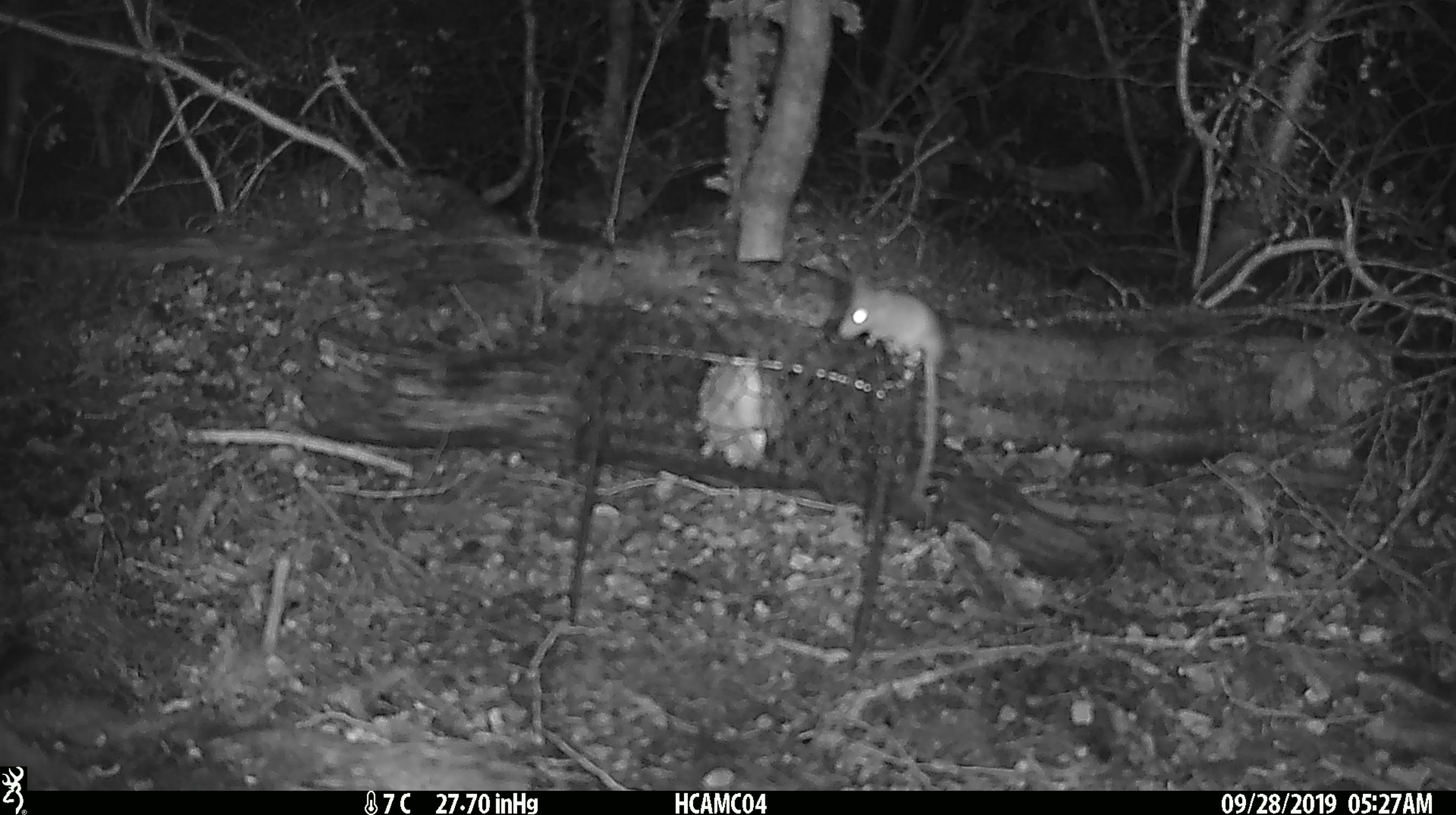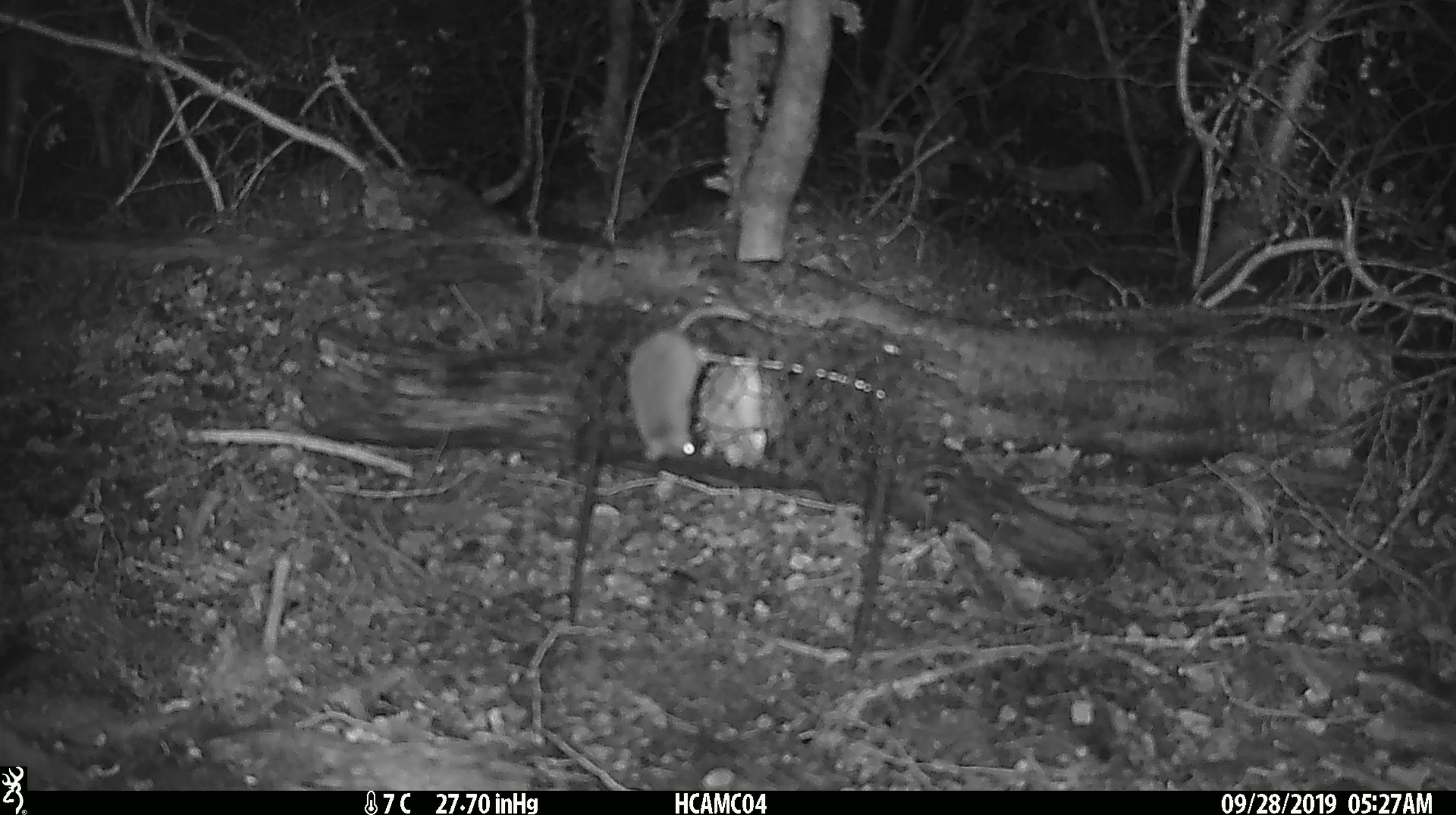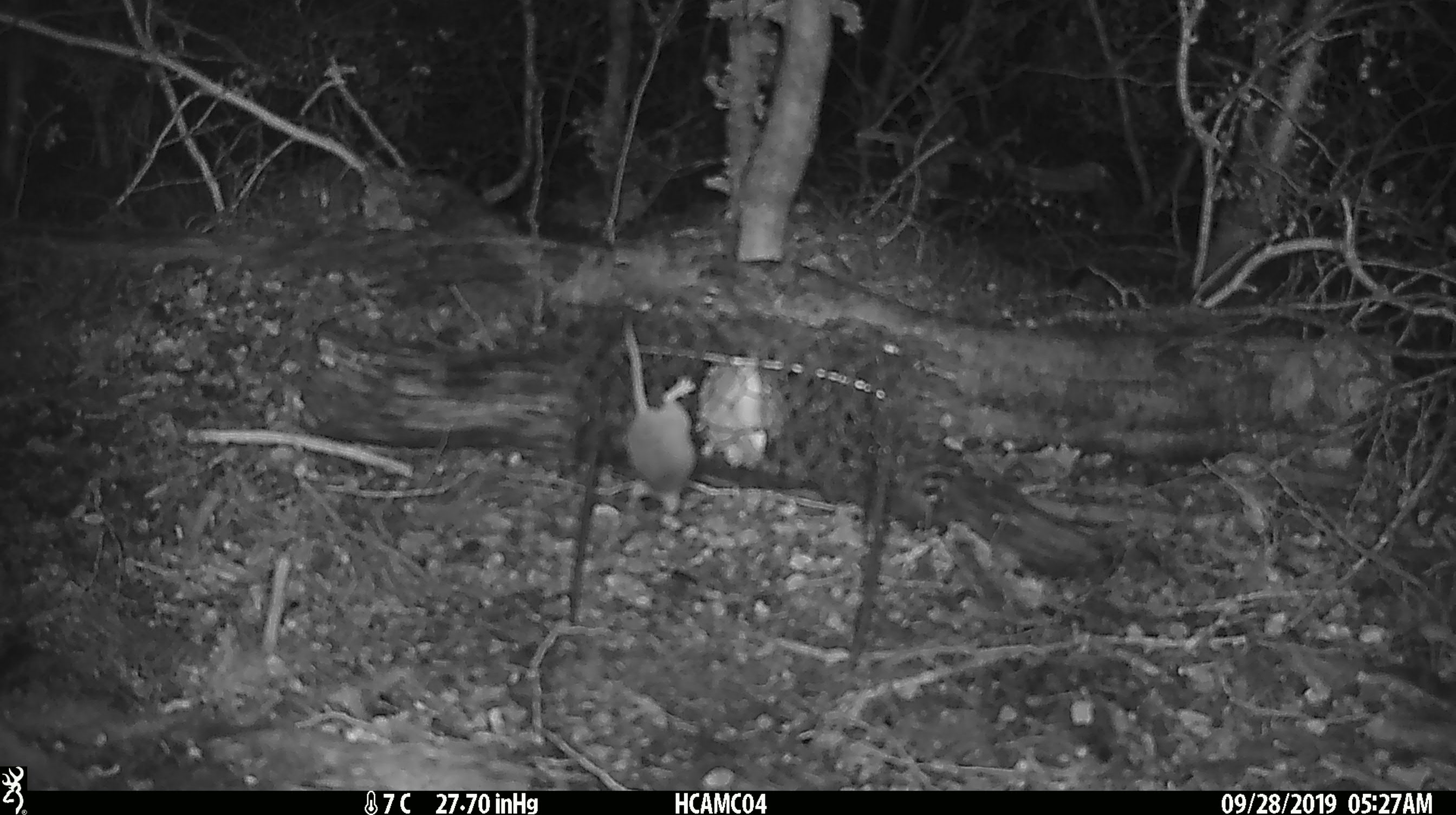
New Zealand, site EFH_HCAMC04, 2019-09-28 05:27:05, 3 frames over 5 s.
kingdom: Animalia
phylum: Chordata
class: Mammalia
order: Rodentia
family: Muridae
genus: Mus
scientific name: Mus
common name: mouse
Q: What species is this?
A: Mouse (Mus).